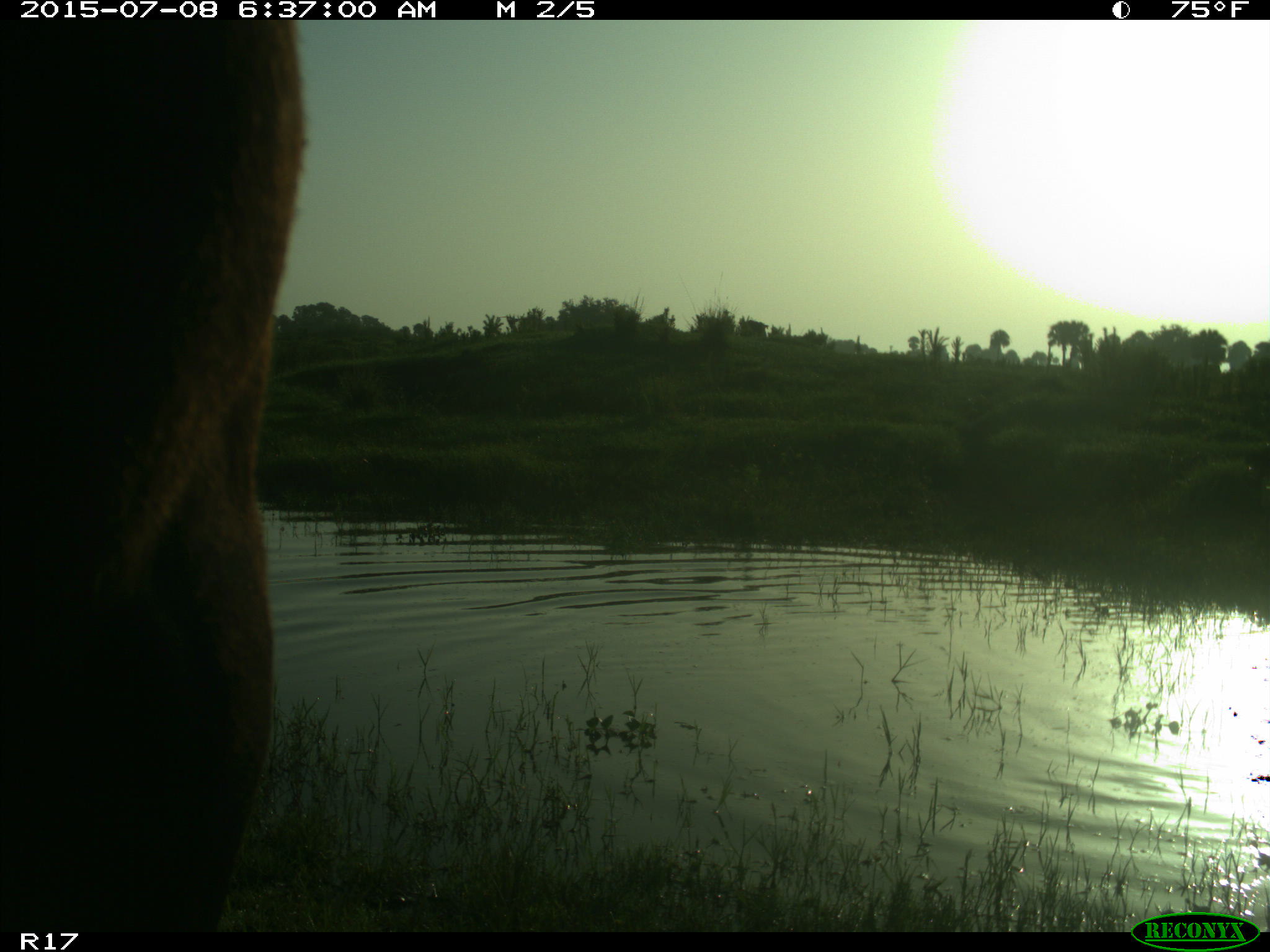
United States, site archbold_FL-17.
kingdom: Animalia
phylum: Chordata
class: Mammalia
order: Artiodactyla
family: Bovidae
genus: Bos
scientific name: Bos taurus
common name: domestic cow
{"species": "Bos taurus (domestic cow)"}